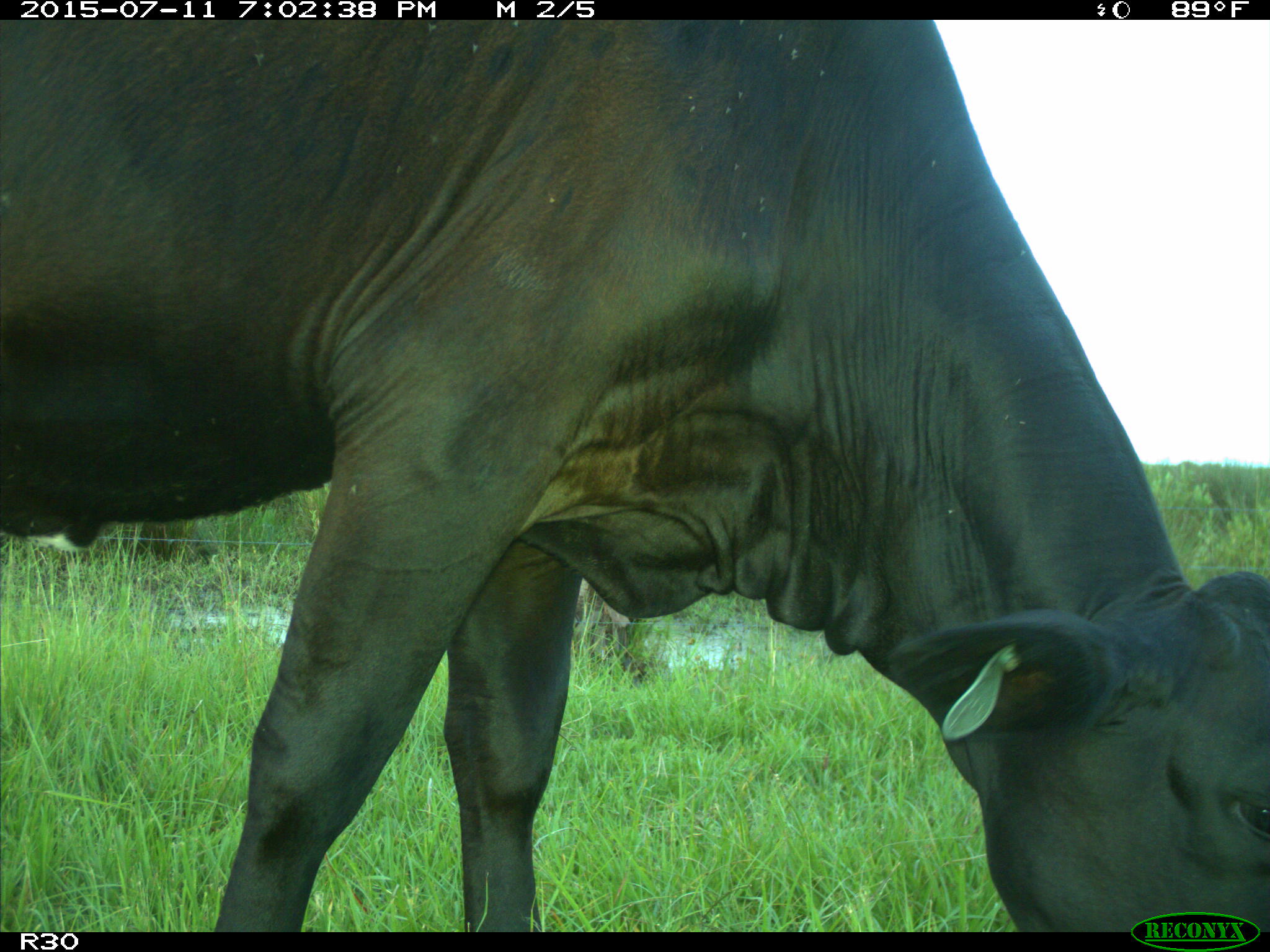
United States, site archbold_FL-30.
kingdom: Animalia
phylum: Chordata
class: Mammalia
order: Artiodactyla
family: Bovidae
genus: Bos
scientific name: Bos taurus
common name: domestic cow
Bos taurus (domestic cow).